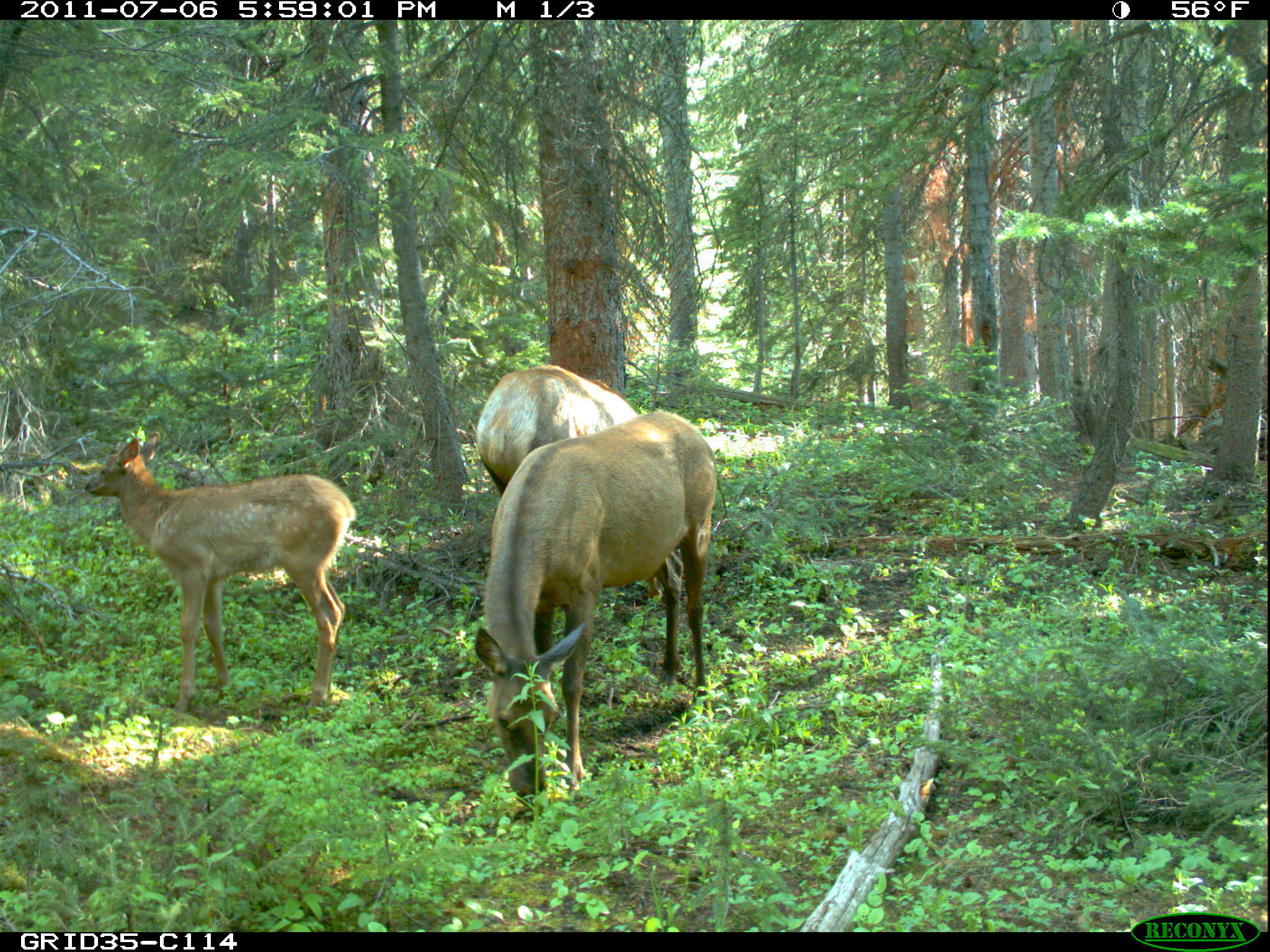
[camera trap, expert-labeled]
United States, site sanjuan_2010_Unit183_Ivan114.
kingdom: Animalia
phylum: Chordata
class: Mammalia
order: Artiodactyla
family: Cervidae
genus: Cervus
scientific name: Cervus elaphus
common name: red deer